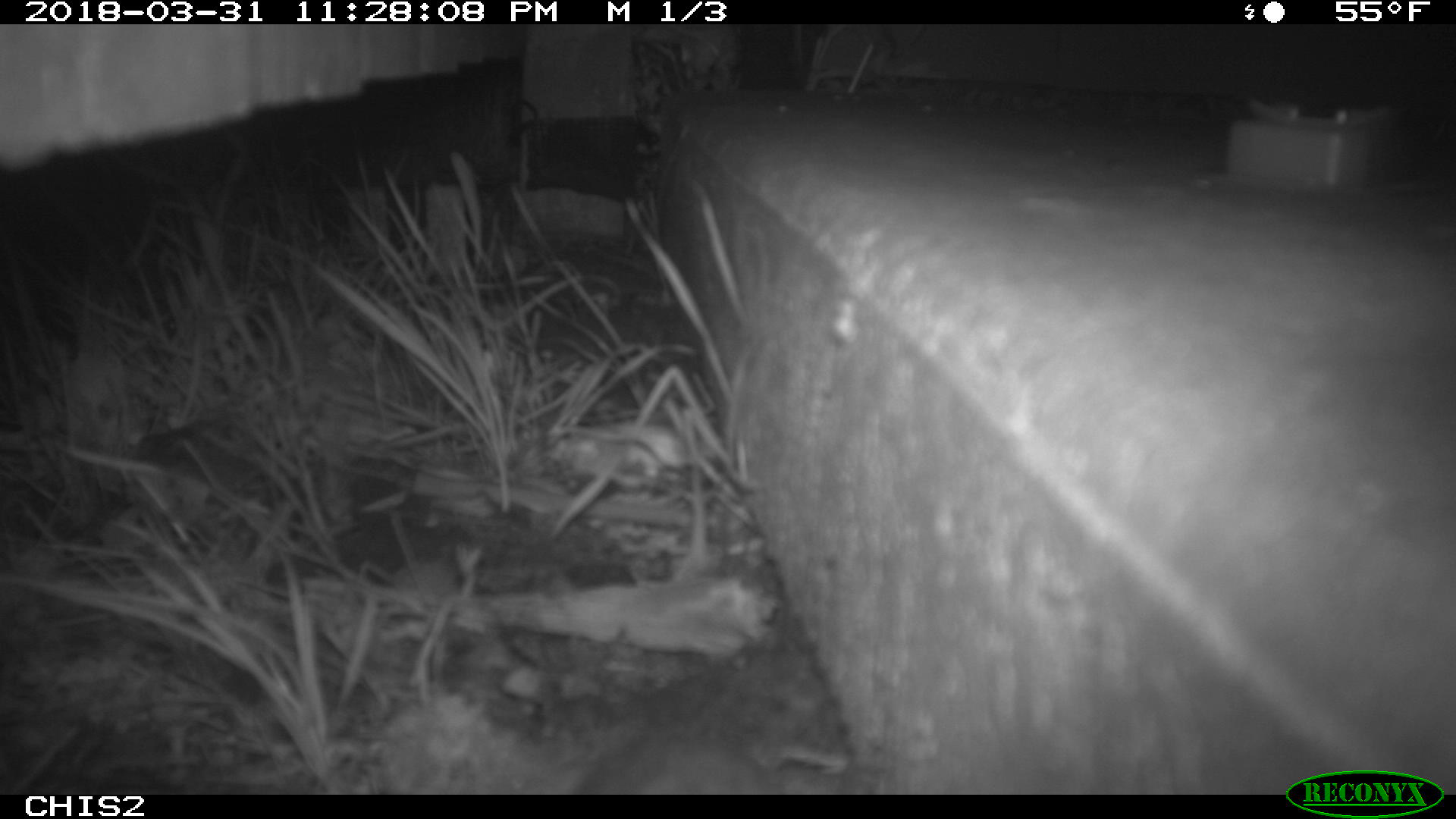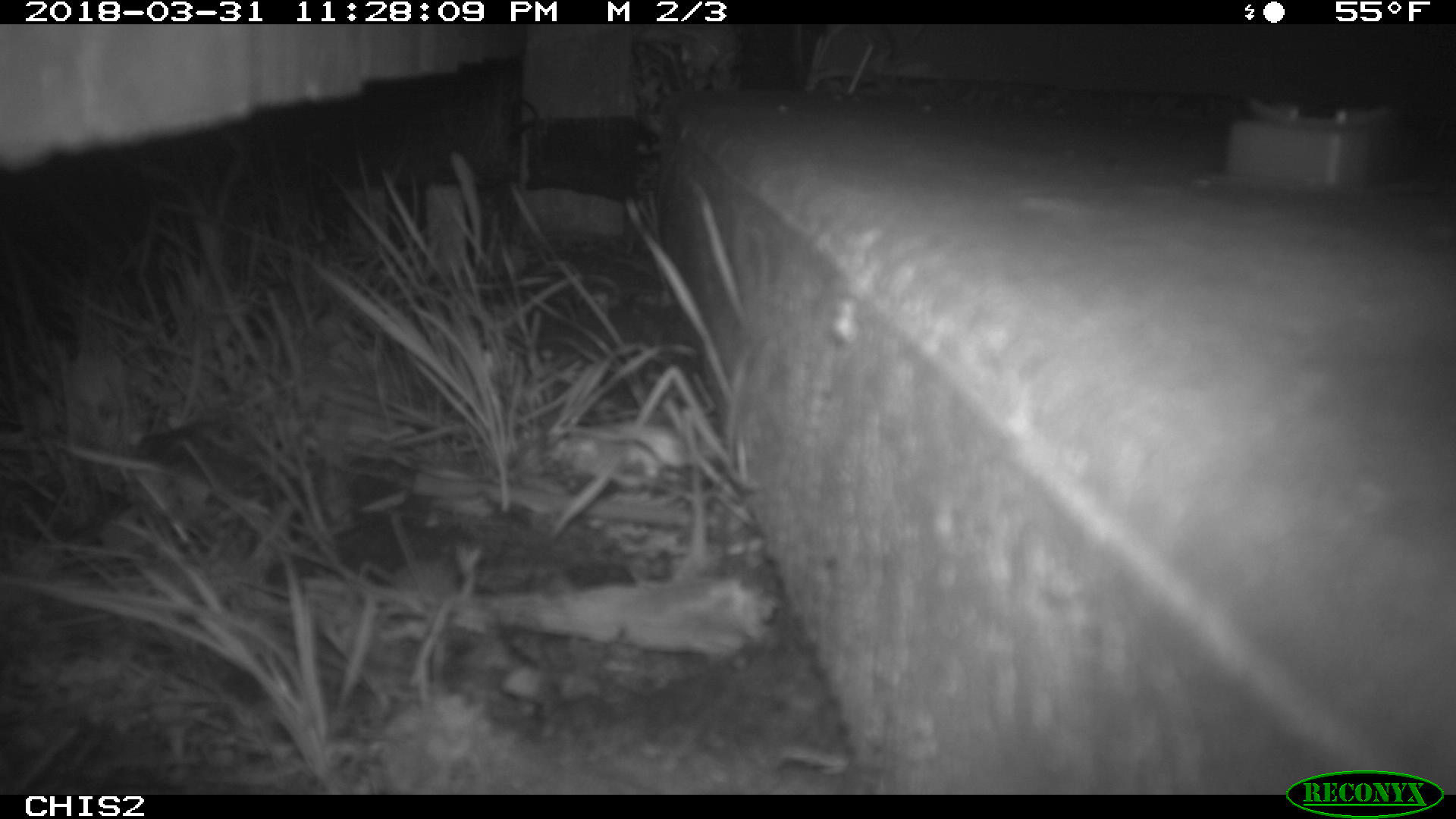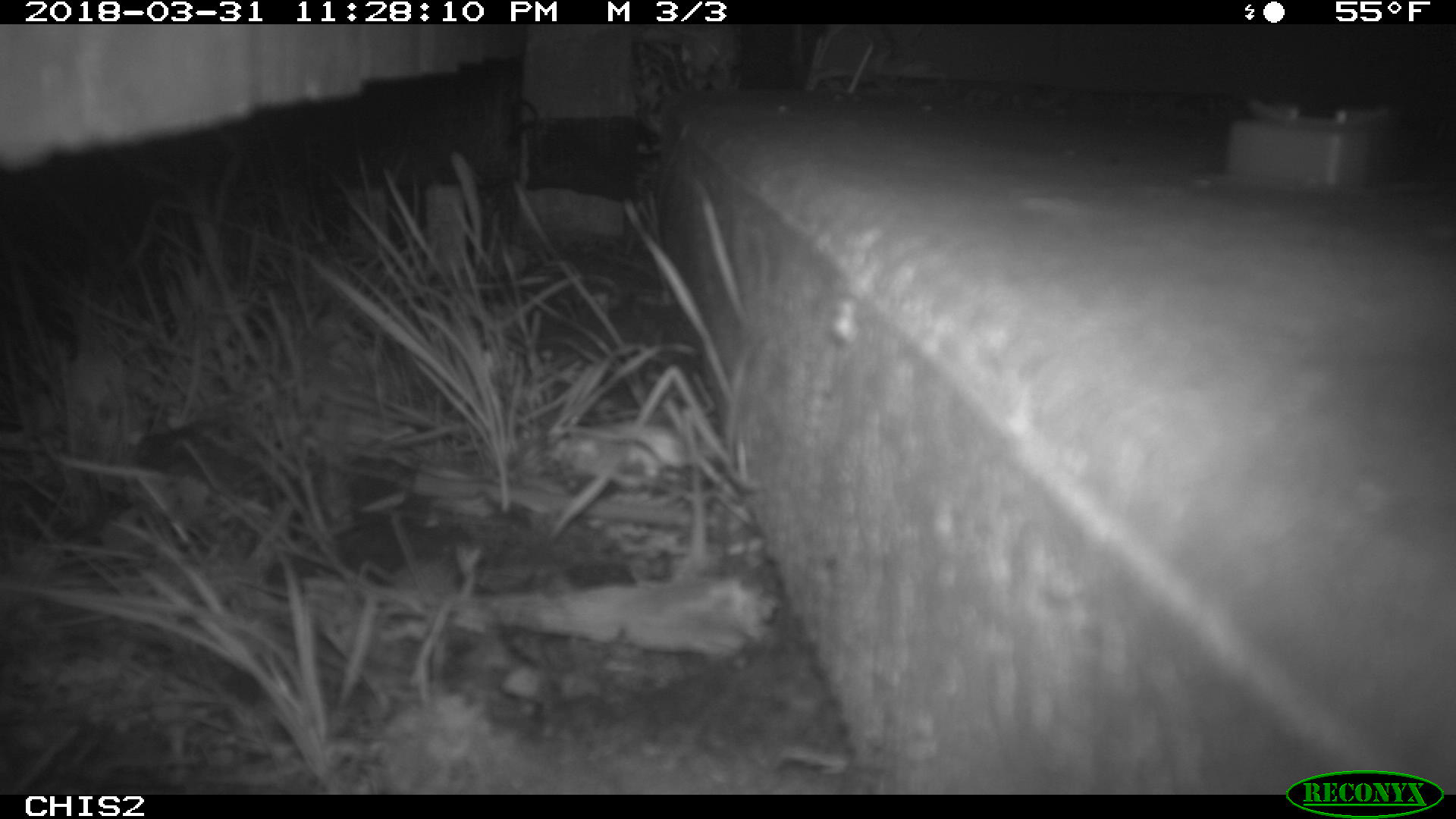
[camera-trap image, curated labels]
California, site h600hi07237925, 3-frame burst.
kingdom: Animalia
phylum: Chordata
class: Mammalia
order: Rodentia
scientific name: Rodentia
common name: rodent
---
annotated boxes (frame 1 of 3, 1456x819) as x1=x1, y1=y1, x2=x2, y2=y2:
rodent: x1=575, y1=734, x2=780, y2=794